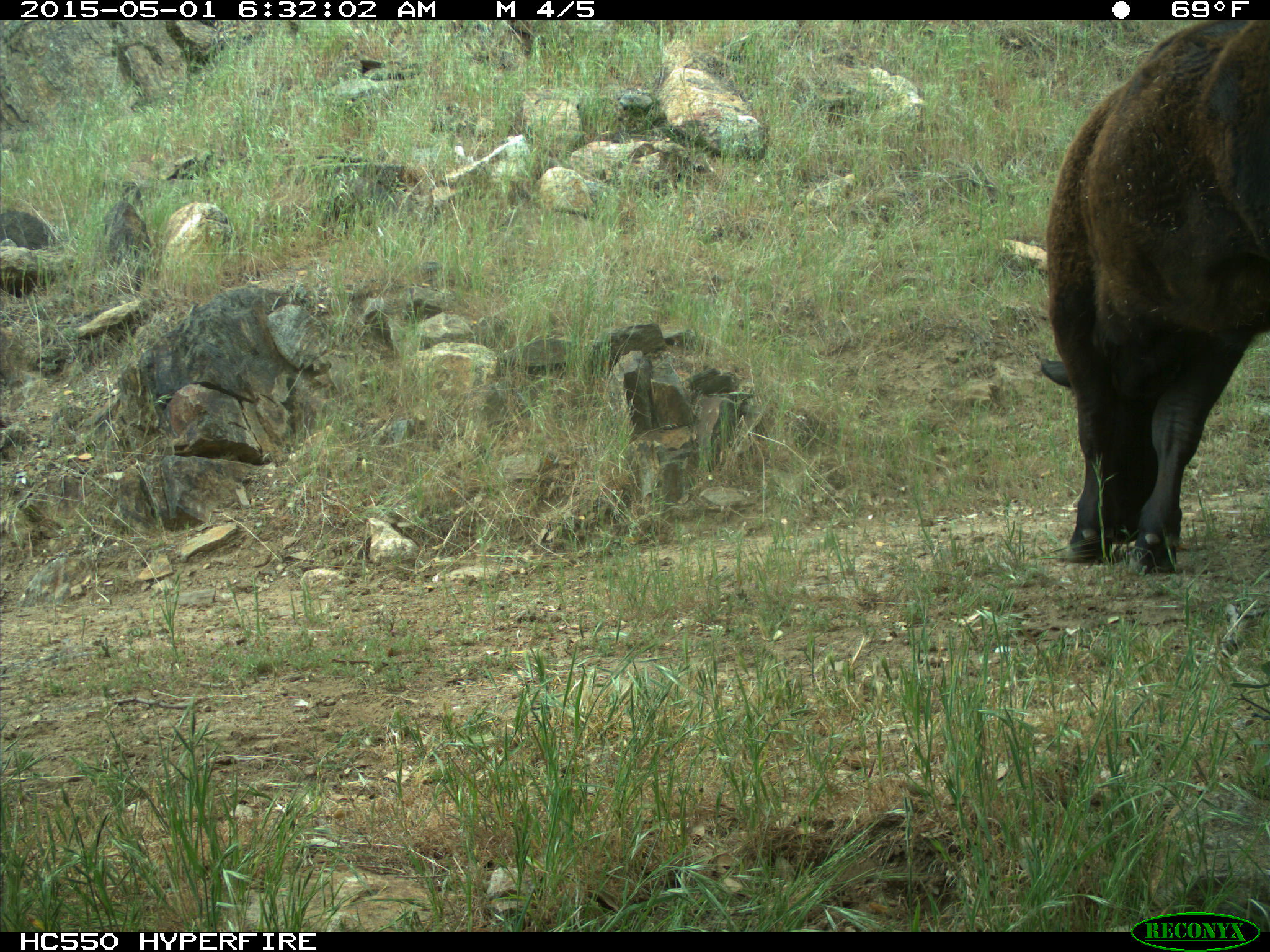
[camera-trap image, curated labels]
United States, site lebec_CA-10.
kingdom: Animalia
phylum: Chordata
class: Mammalia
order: Artiodactyla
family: Bovidae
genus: Bos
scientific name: Bos taurus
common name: domestic cow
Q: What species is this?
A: Bos taurus (domestic cow).